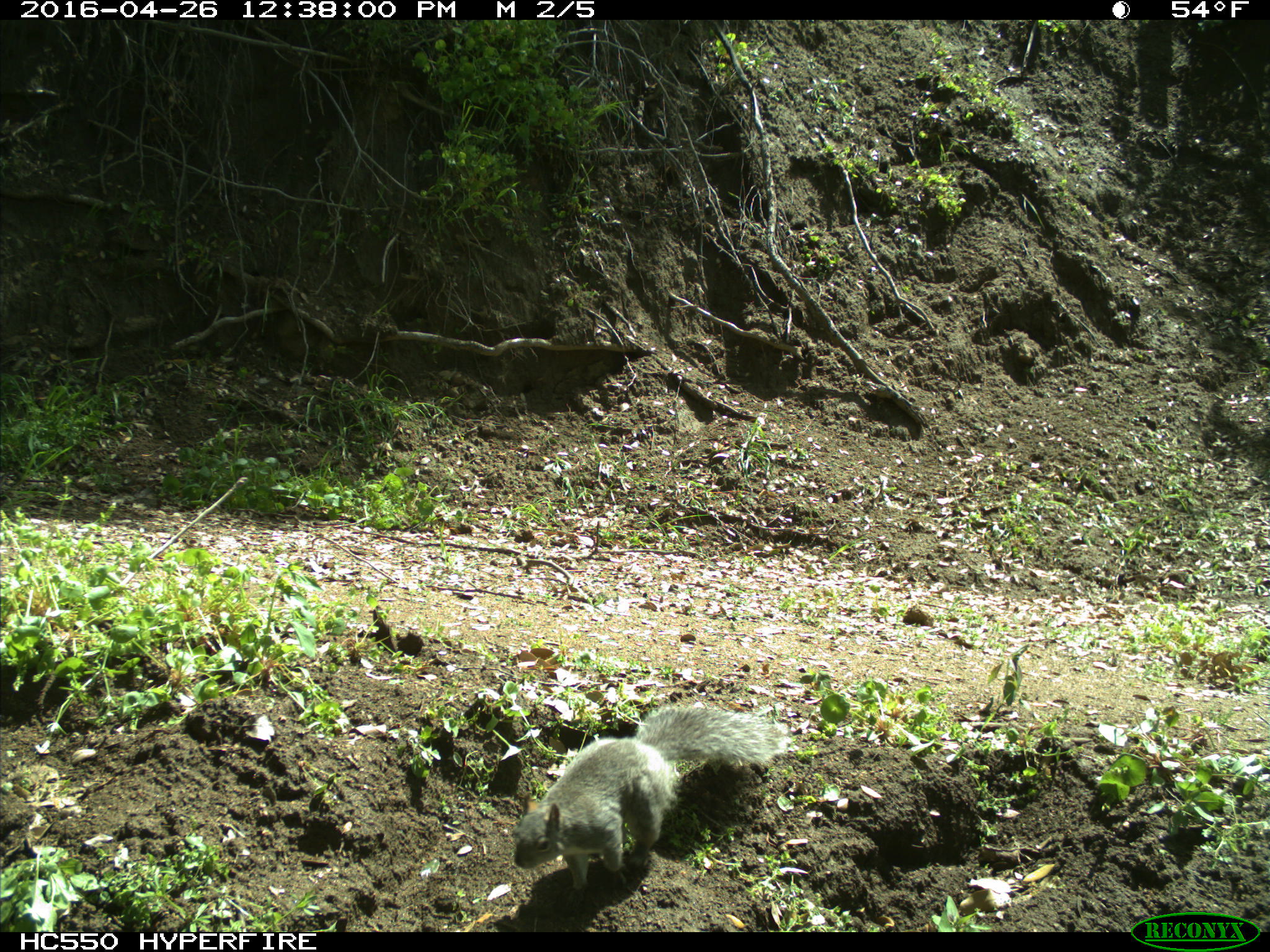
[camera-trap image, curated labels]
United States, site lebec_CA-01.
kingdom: Animalia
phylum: Chordata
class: Mammalia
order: Rodentia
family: Sciuridae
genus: Sciurus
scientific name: Sciurus carolinensis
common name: eastern gray squirrel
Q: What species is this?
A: Sciurus carolinensis (eastern gray squirrel).